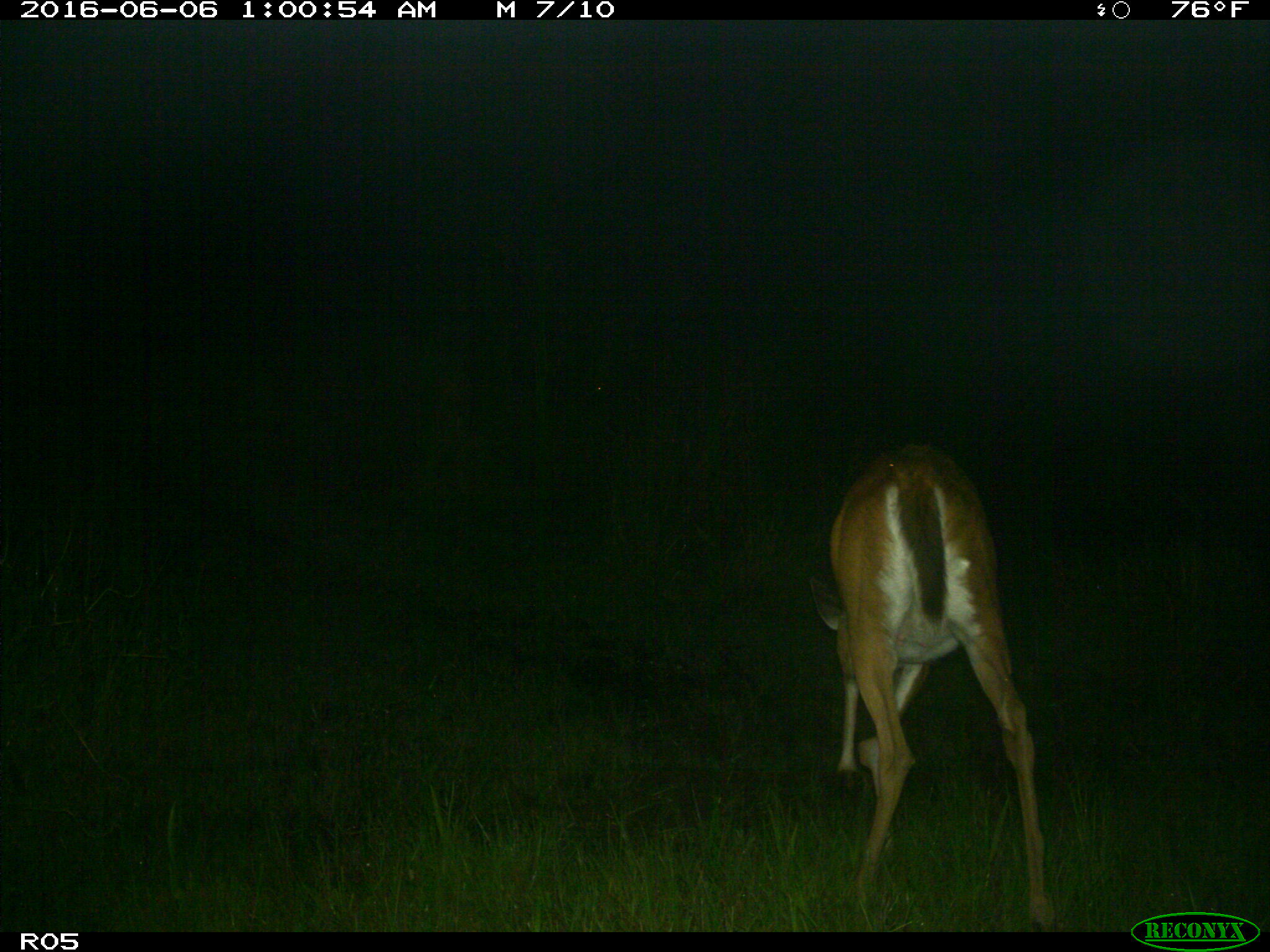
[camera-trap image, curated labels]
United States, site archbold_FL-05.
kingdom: Animalia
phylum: Chordata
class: Mammalia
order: Artiodactyla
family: Cervidae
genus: Odocoileus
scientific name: Odocoileus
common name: deer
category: unidentified deer